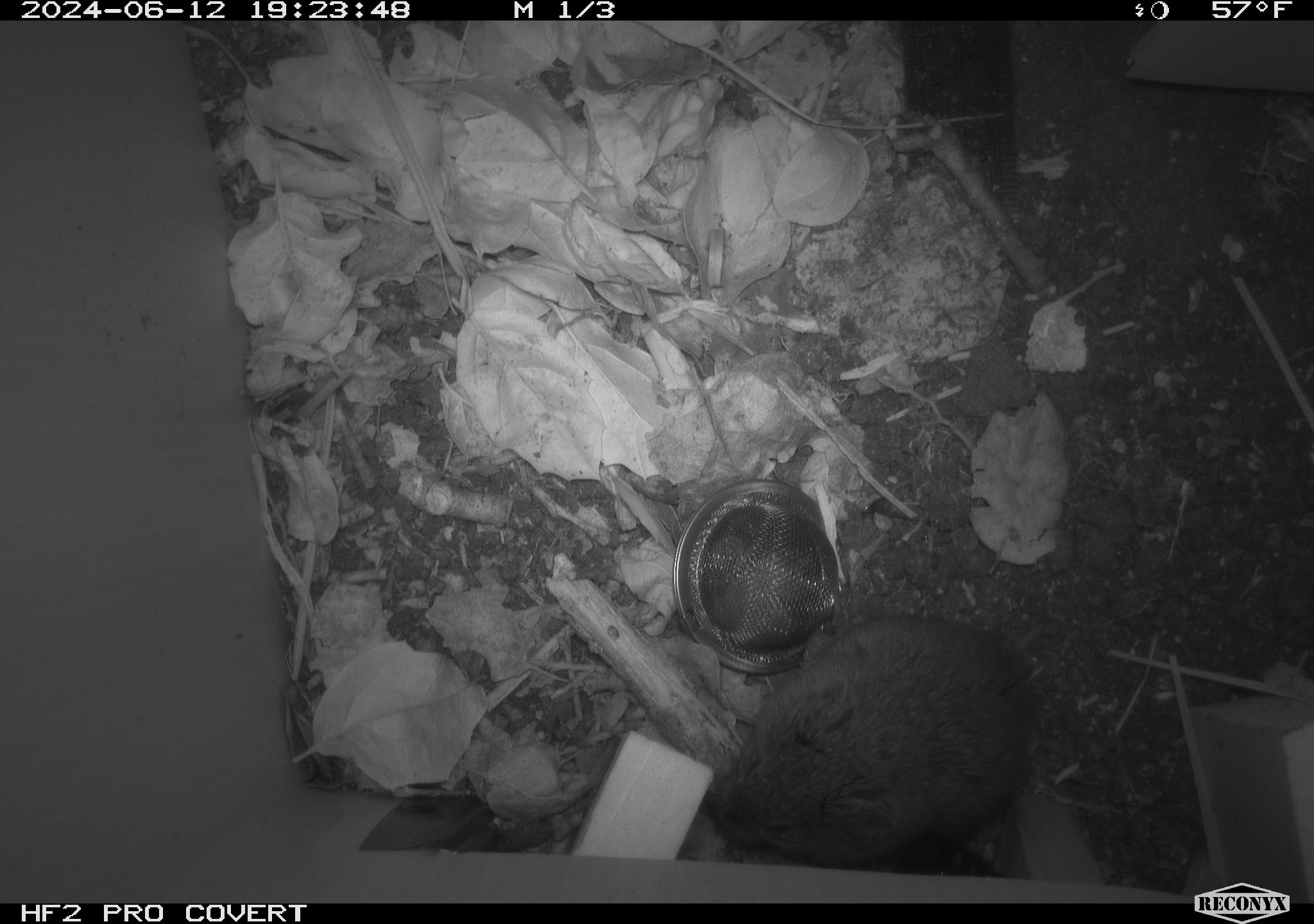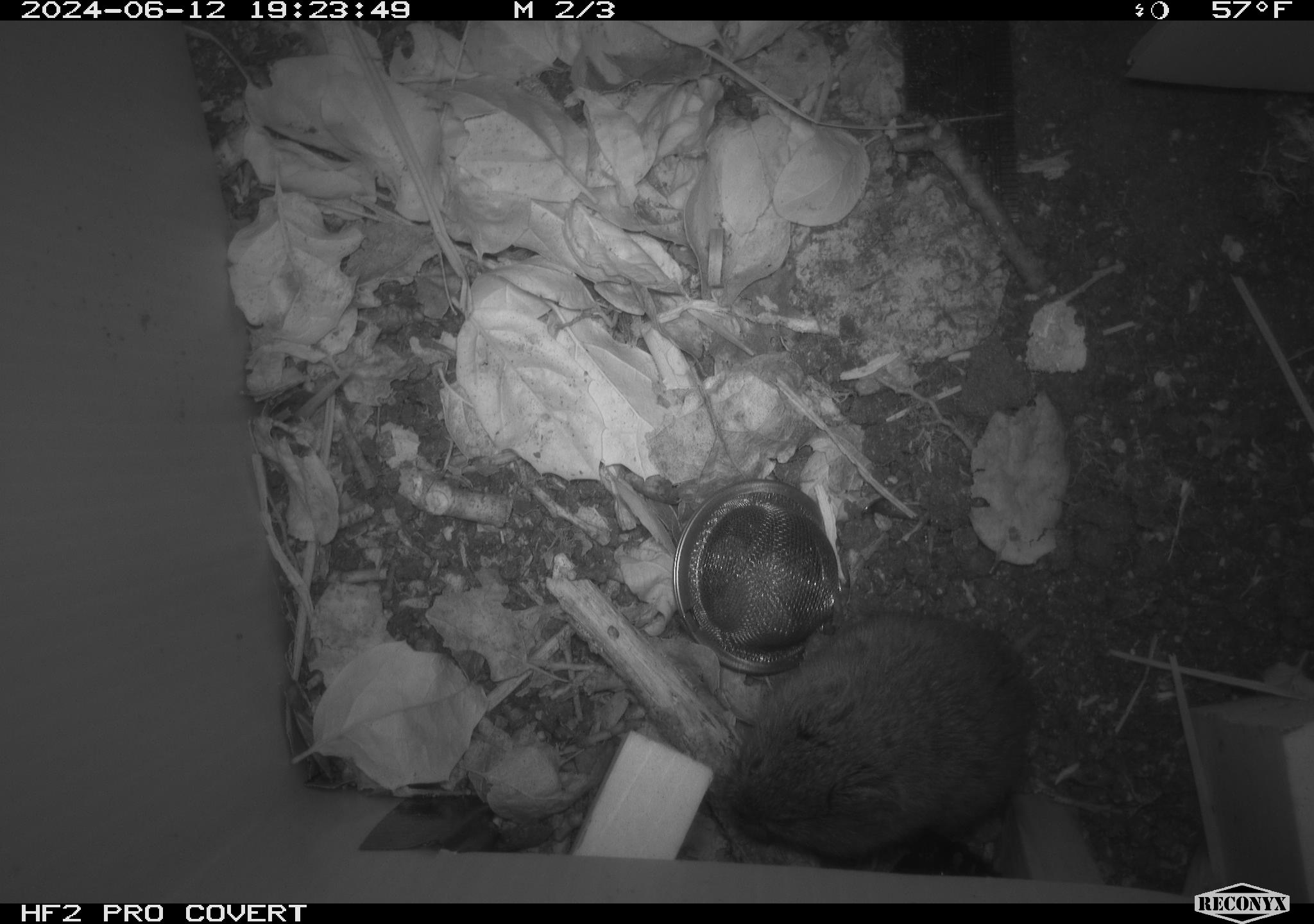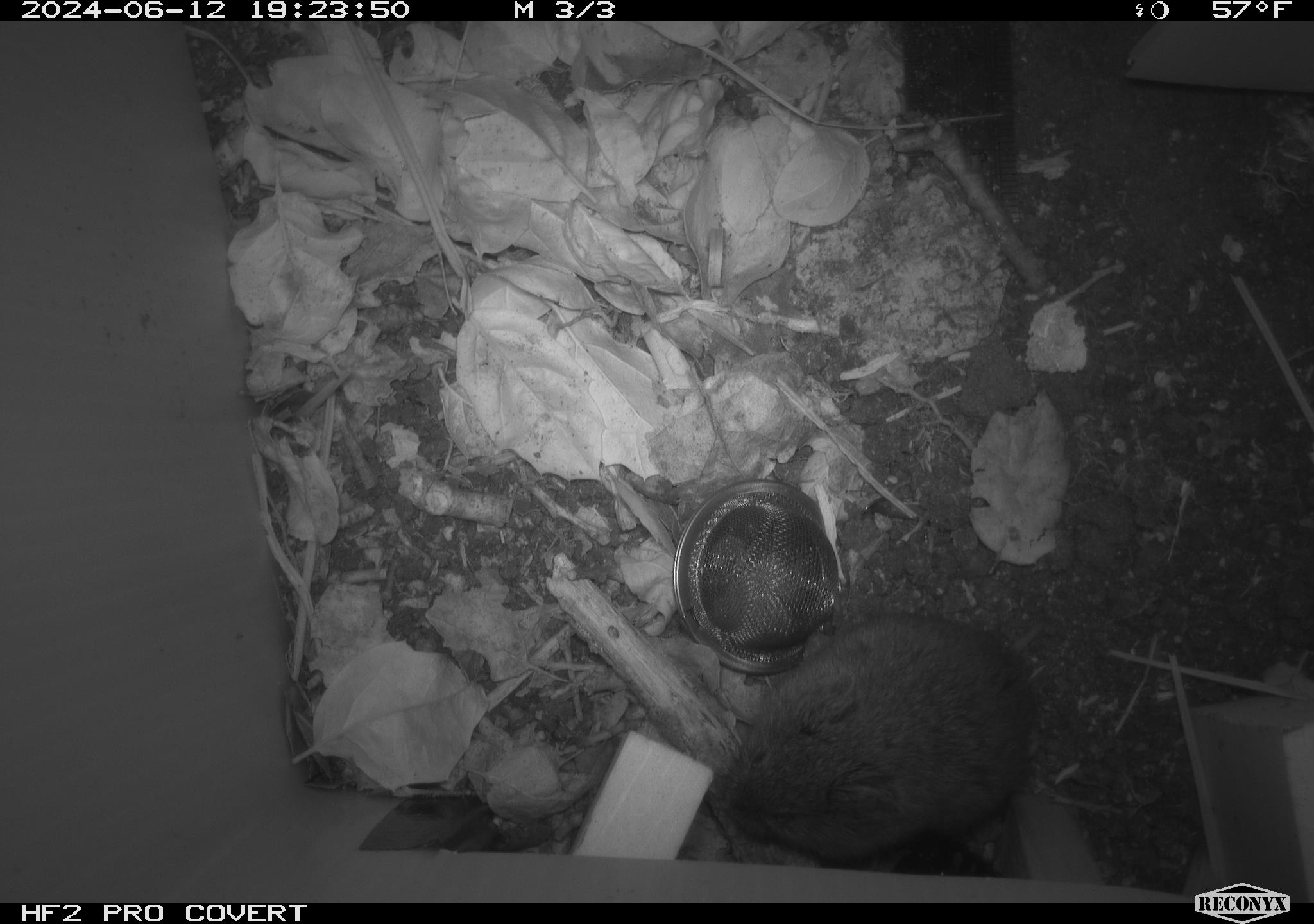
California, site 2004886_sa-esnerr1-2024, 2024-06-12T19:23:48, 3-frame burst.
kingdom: Animalia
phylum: Chordata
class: Mammalia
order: Rodentia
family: Cricetidae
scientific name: Cricetidae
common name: hamsters, voles, lemmings, and allies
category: cricetidae family